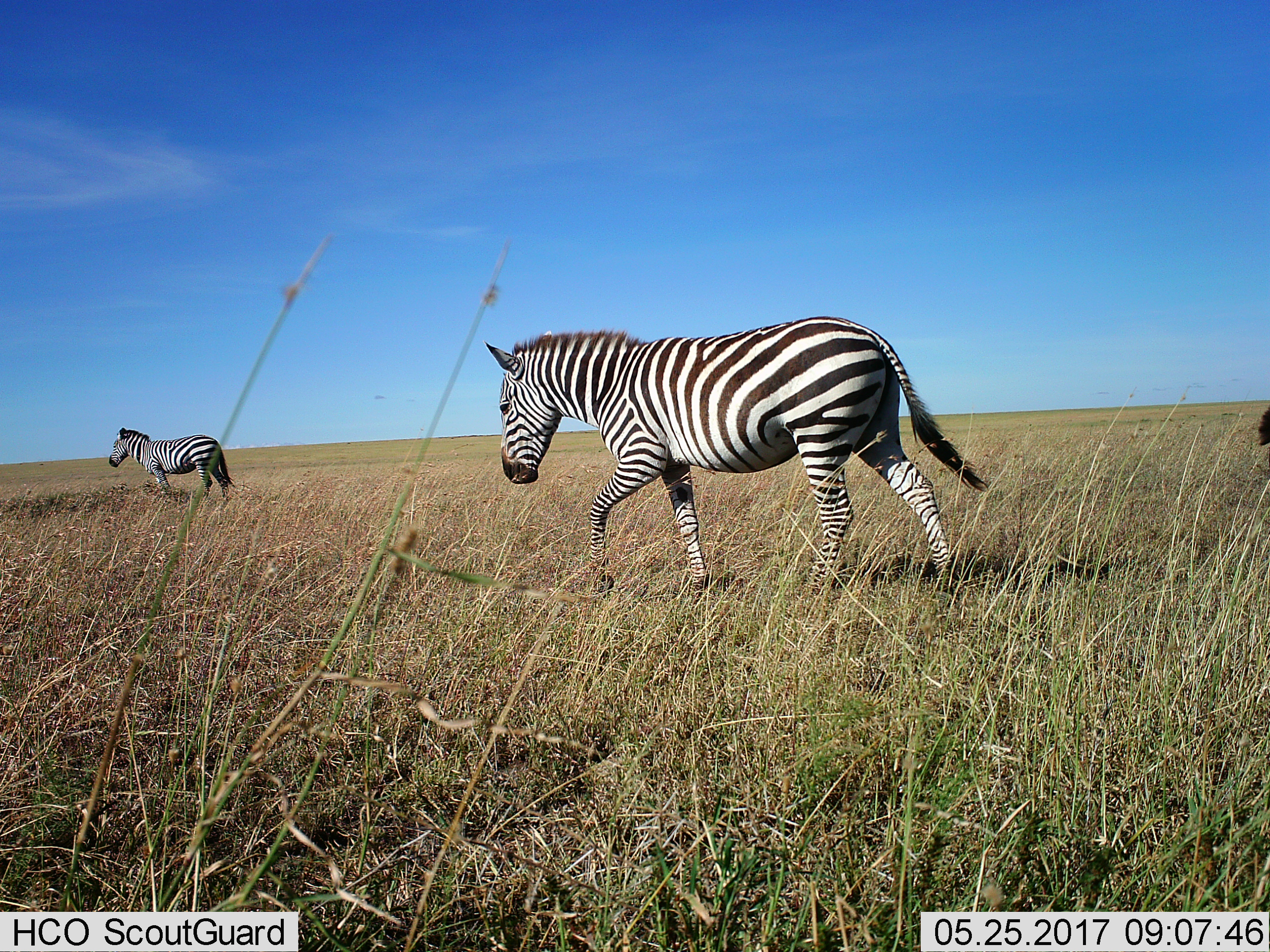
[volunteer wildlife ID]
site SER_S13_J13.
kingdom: Animalia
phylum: Chordata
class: Mammalia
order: Perissodactyla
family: Equidae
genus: Equus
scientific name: Equus quagga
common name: plains zebra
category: zebraplains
Zebraplains (plains zebra) (Equus quagga), count 2. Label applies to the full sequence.